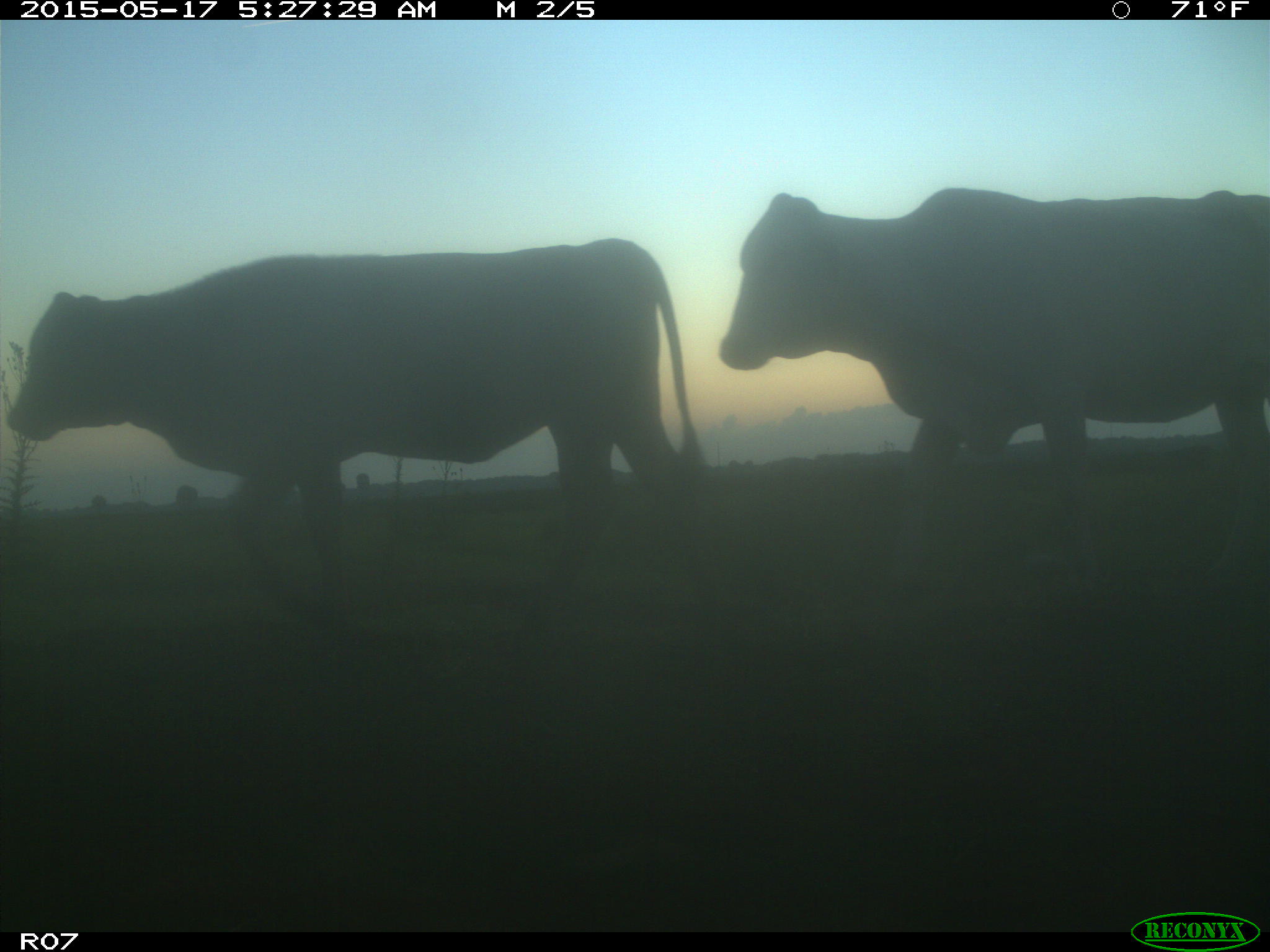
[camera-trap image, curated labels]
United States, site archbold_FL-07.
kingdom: Animalia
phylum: Chordata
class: Mammalia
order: Artiodactyla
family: Bovidae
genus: Bos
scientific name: Bos taurus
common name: domestic cow